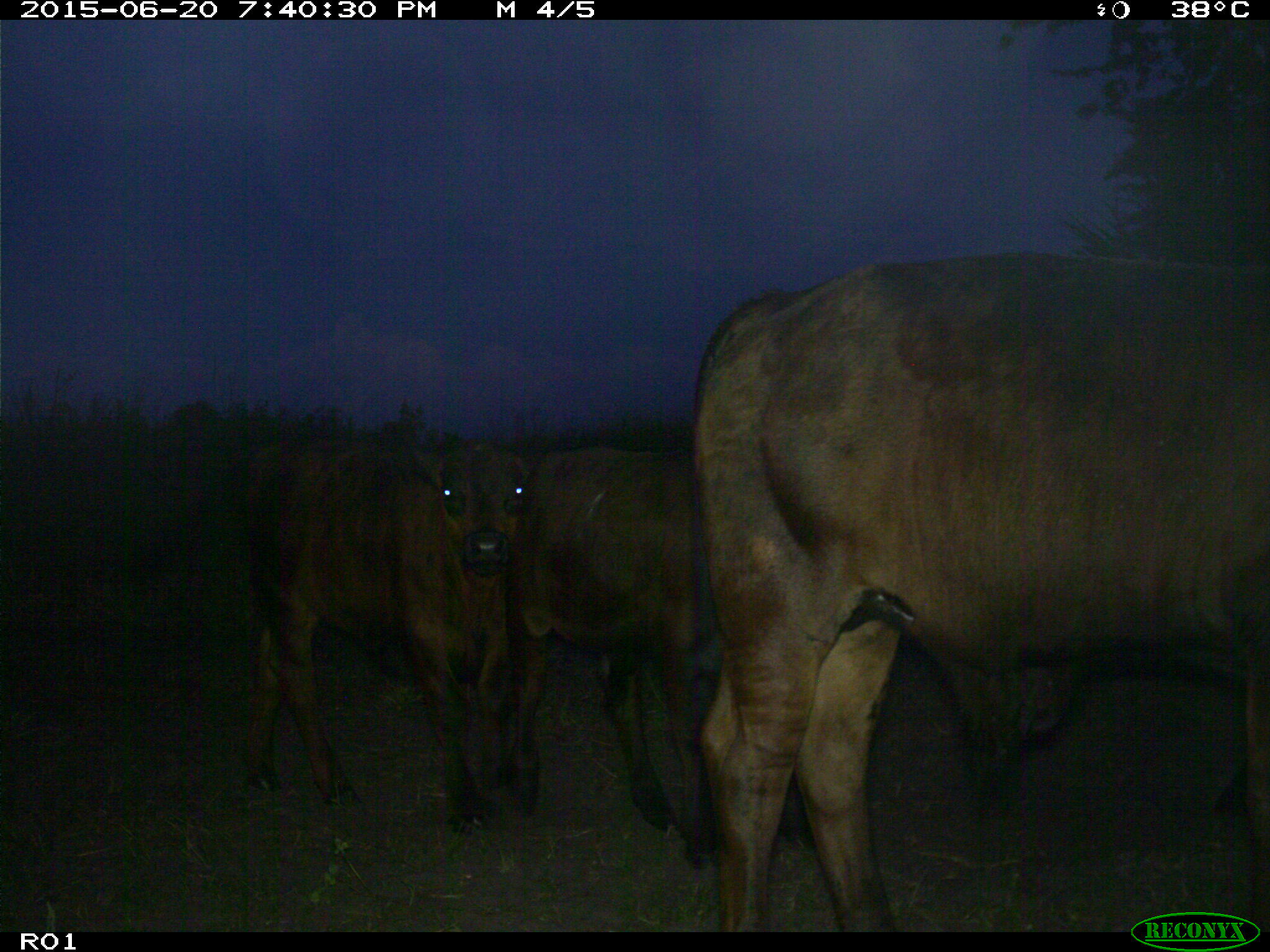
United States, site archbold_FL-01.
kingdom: Animalia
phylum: Chordata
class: Mammalia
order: Artiodactyla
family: Bovidae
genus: Bos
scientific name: Bos taurus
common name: domestic cow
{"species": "Bos taurus (domestic cow)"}